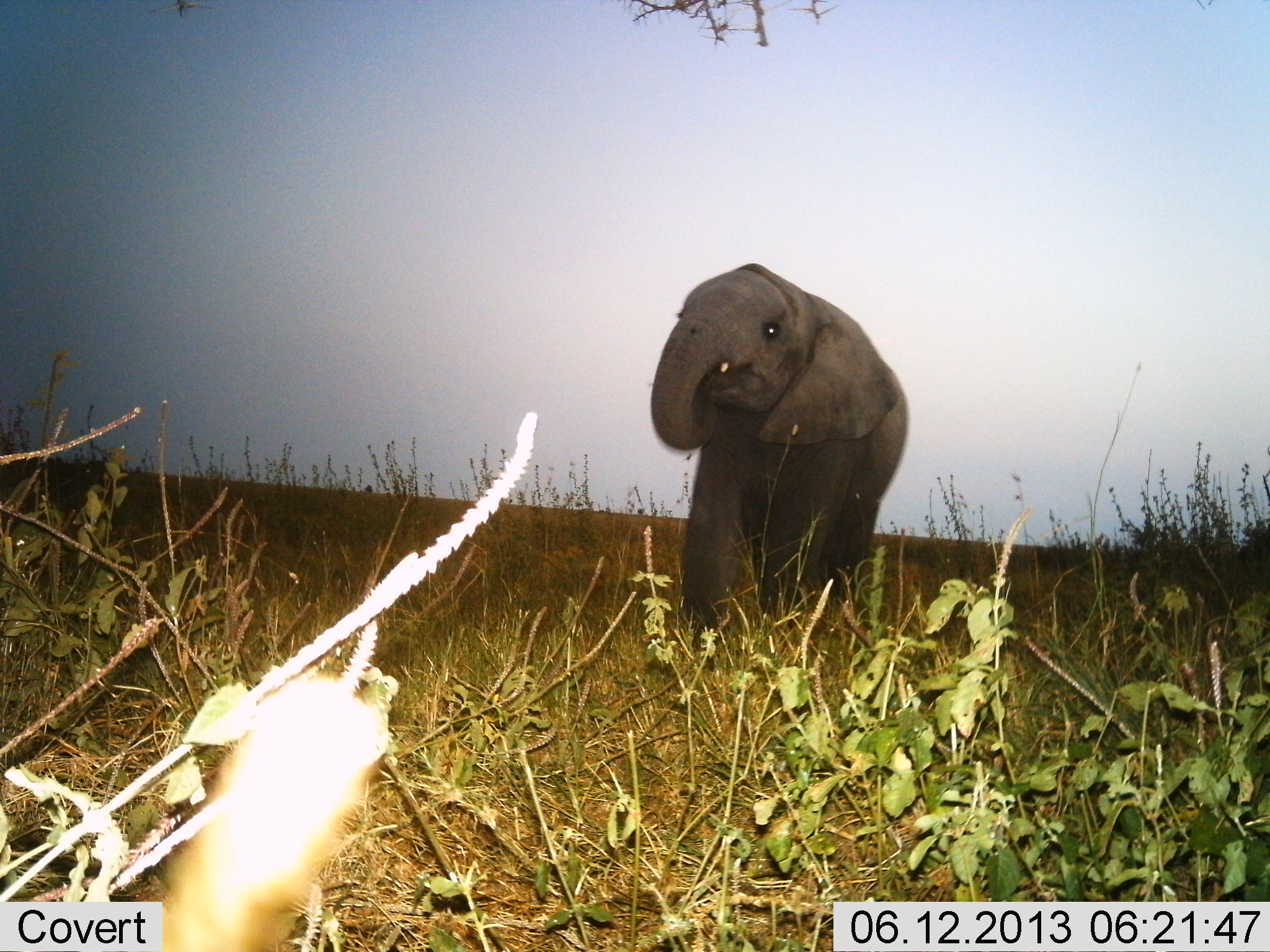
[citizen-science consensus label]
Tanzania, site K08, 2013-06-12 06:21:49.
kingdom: Animalia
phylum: Chordata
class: Mammalia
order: Proboscidea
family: Elephantidae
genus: Loxodonta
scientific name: Loxodonta africana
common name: african bush elephant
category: elephant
Elephant (african bush elephant) (Loxodonta africana), count 1. Behavior (volunteer vote fractions): standing 30%, resting 0%, moving 70%, interacting 0%. Young present (vote fraction): 50%. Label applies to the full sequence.